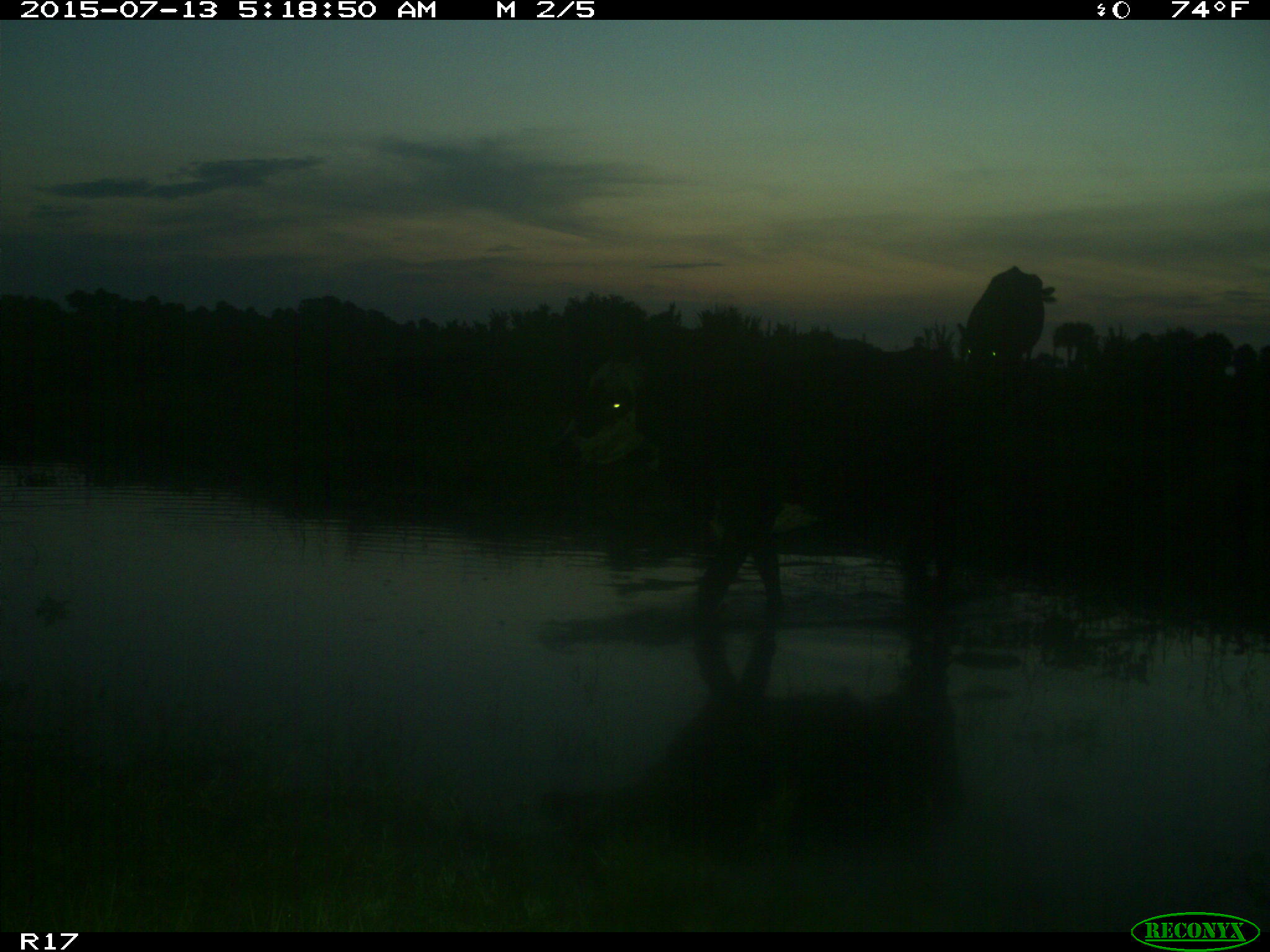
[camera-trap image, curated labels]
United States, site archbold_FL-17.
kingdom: Animalia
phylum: Chordata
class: Mammalia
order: Artiodactyla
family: Bovidae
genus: Bos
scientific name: Bos taurus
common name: domestic cow